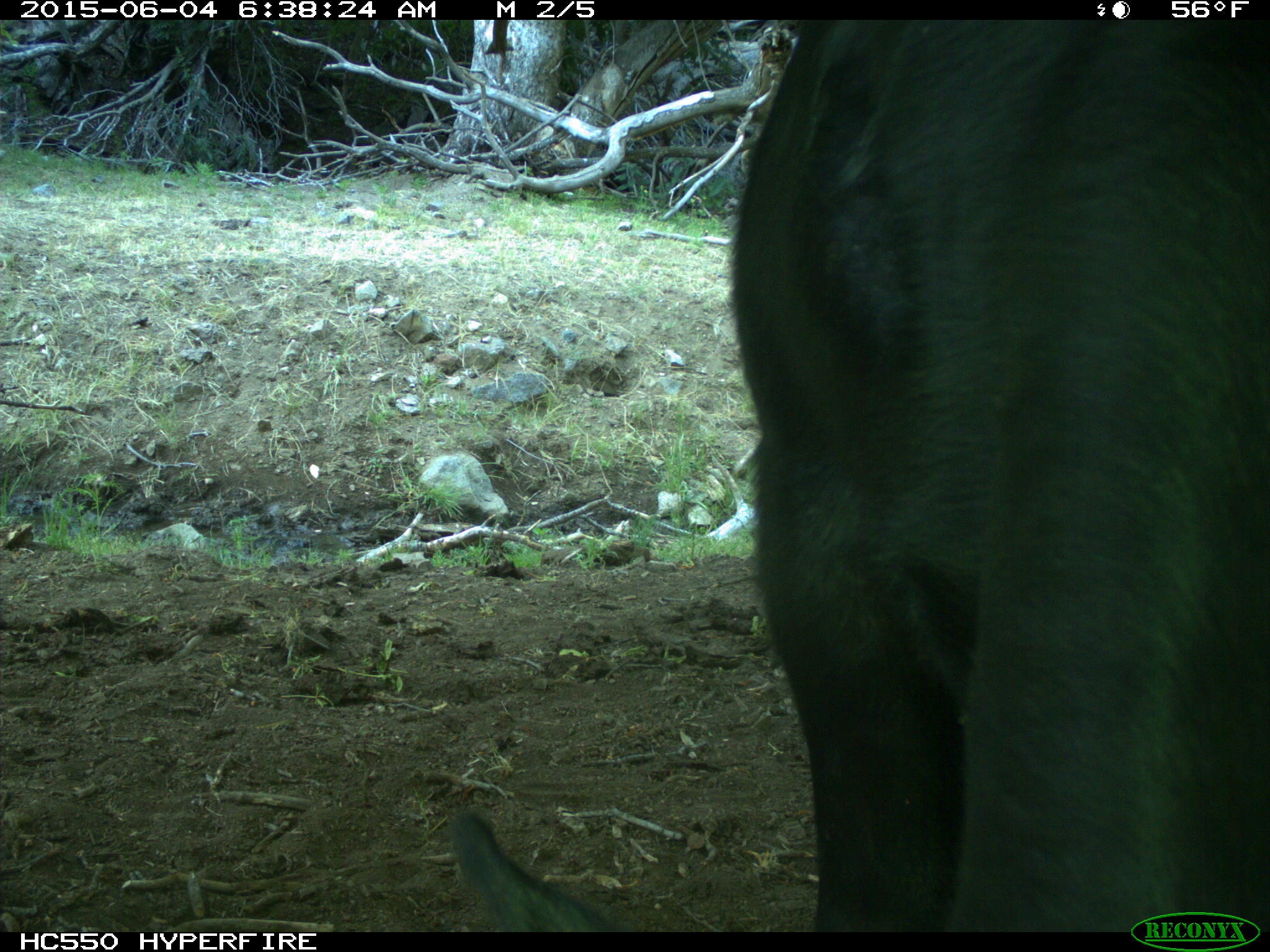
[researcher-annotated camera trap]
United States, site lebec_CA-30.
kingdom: Animalia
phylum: Chordata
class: Mammalia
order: Artiodactyla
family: Bovidae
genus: Bos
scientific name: Bos taurus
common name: domestic cow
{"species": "Bos taurus (domestic cow)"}